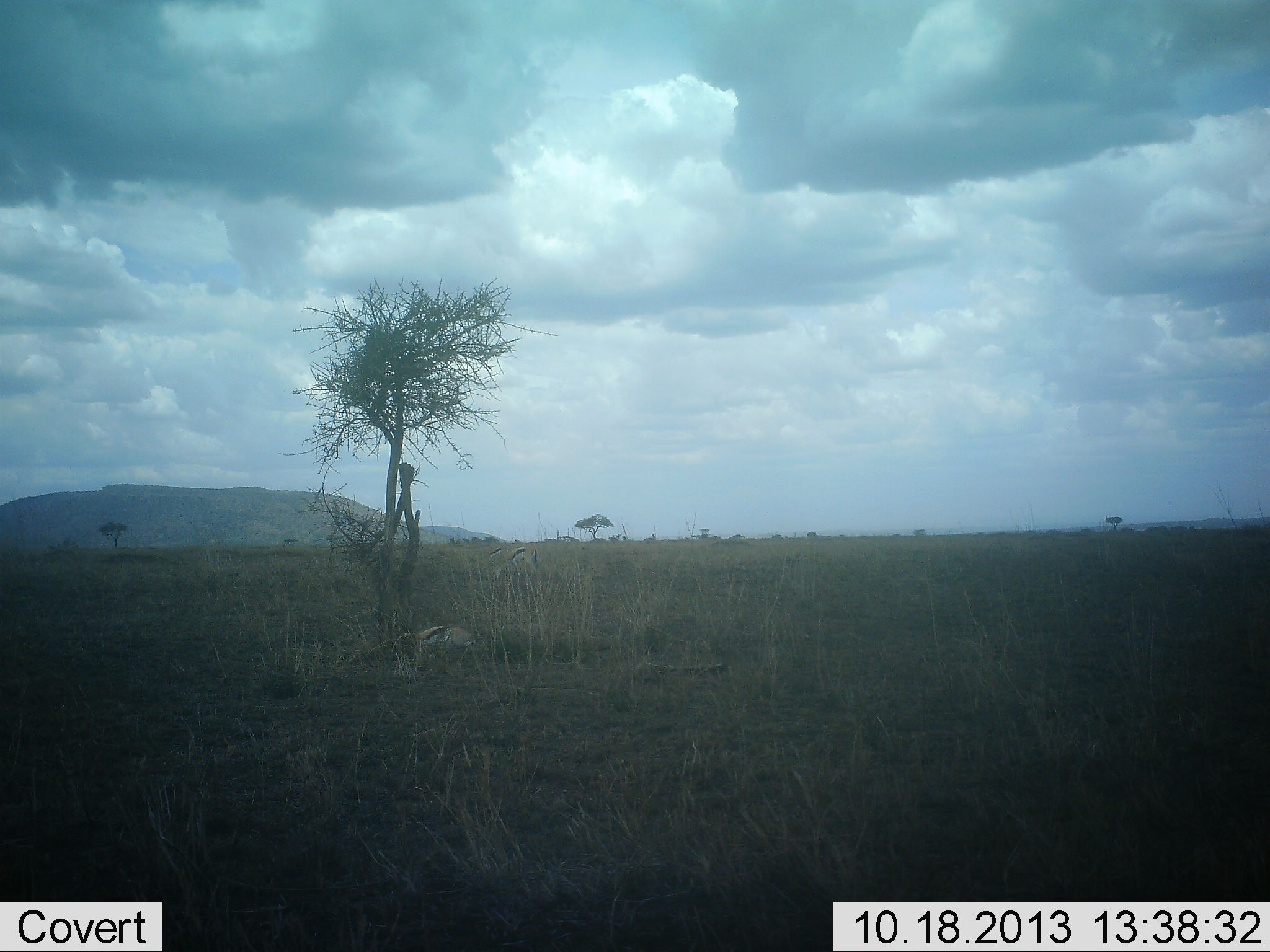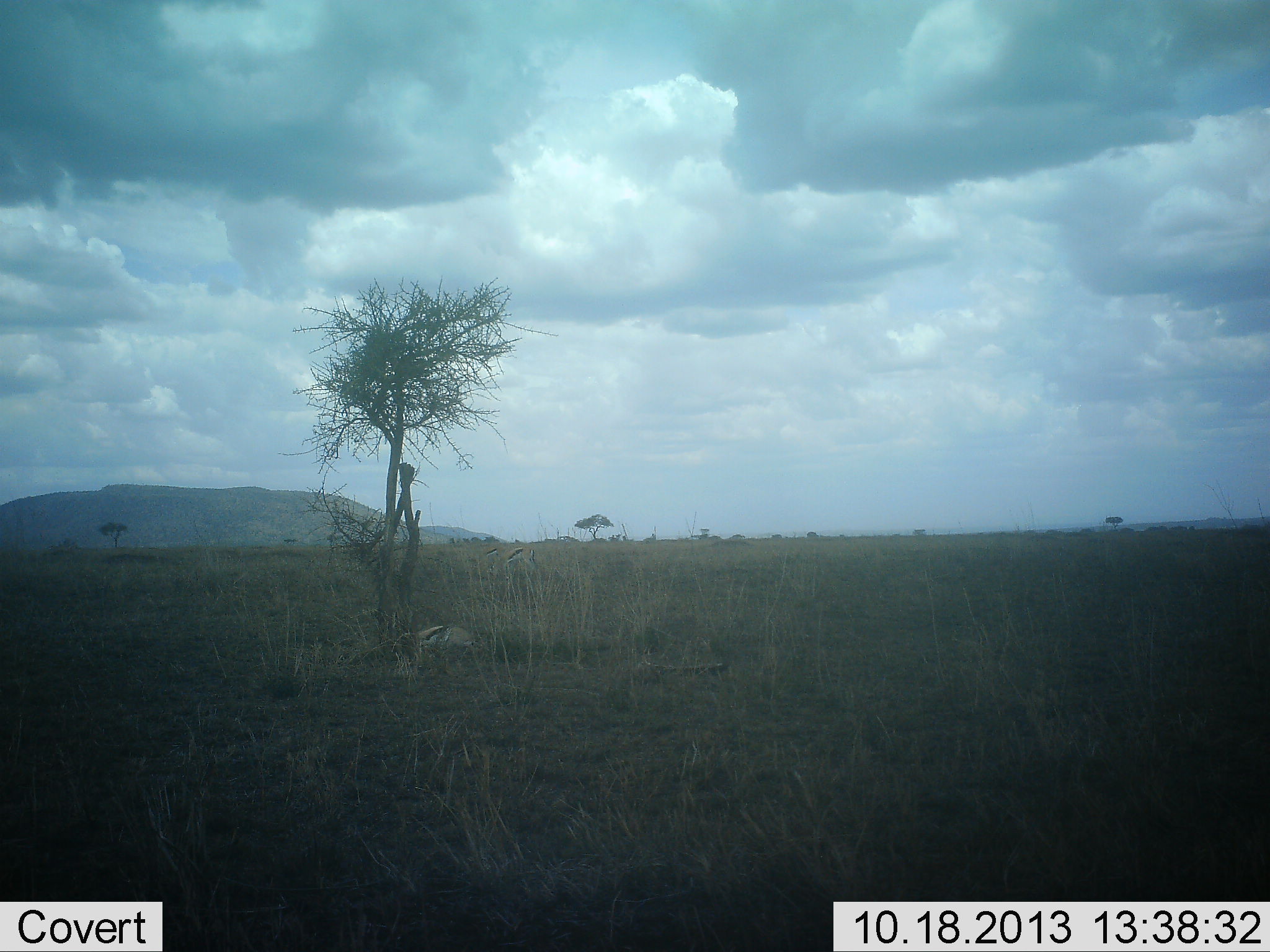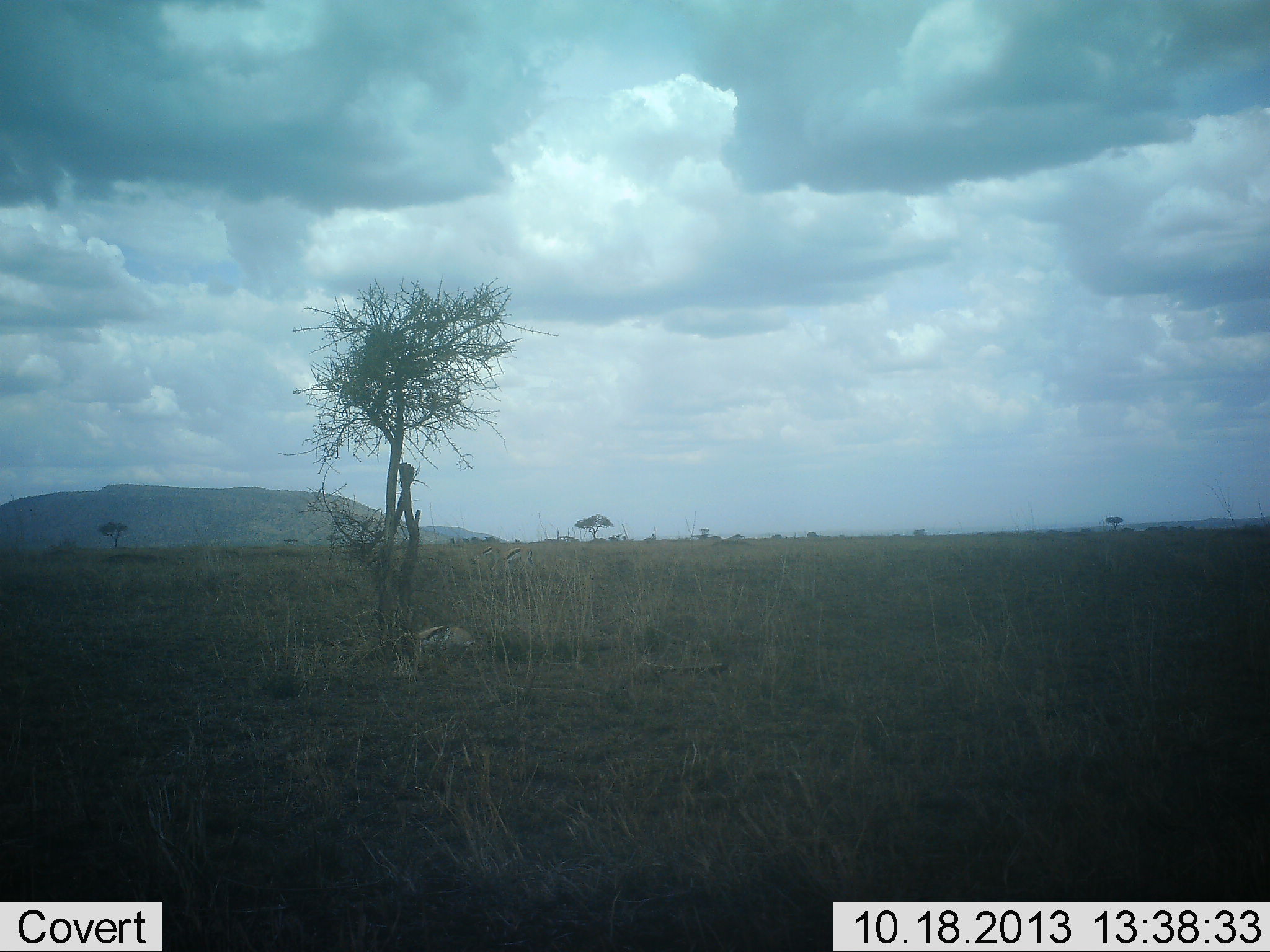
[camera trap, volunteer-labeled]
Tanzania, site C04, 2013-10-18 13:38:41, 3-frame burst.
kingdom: Animalia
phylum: Chordata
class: Mammalia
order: Artiodactyla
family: Bovidae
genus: Eudorcas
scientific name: Eudorcas thomsonii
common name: thomson's gazelle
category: gazellethomsons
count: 2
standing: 50%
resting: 90%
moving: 10%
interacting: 0%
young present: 0%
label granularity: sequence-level